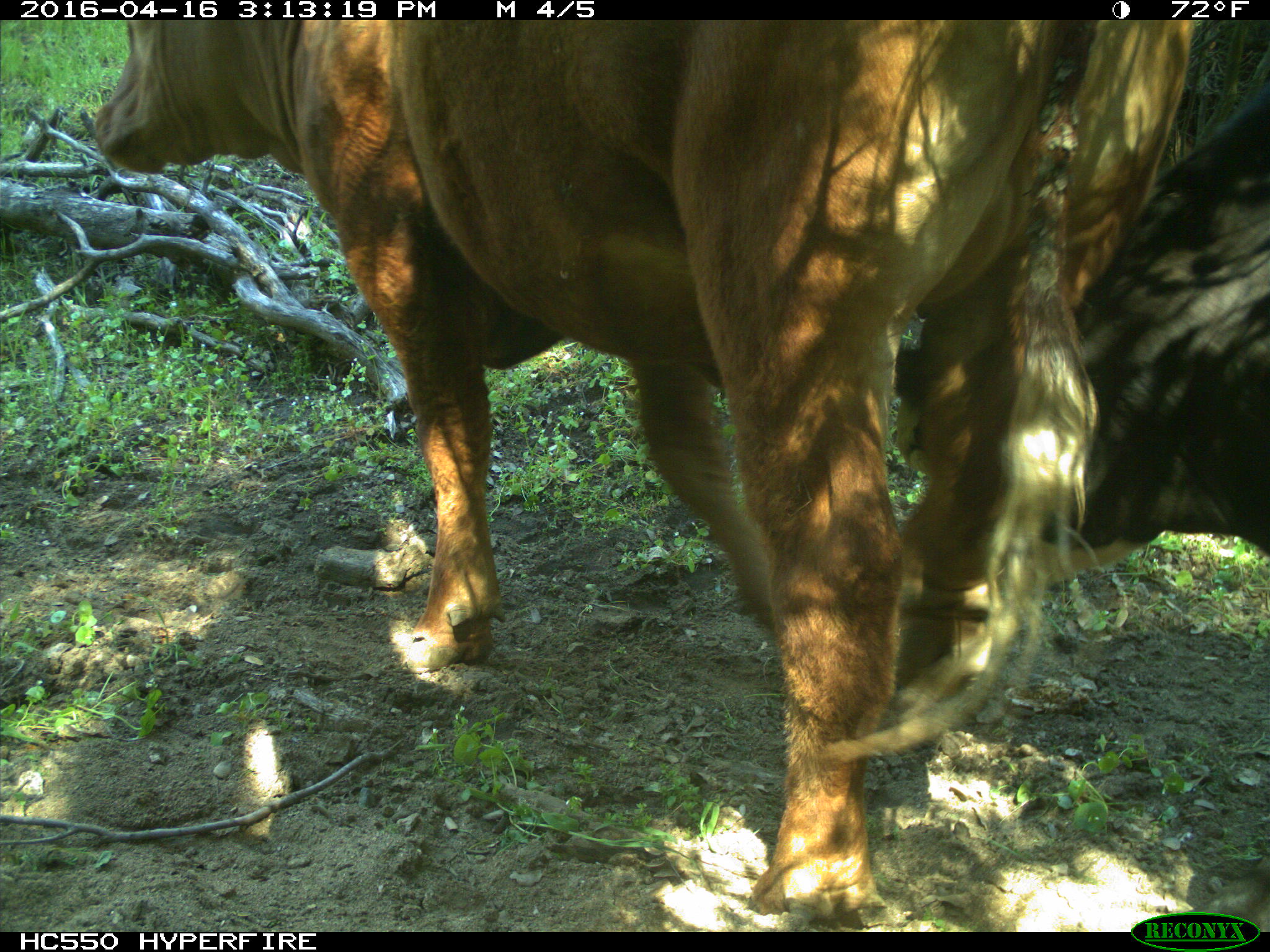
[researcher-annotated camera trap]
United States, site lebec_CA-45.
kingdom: Animalia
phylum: Chordata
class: Mammalia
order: Artiodactyla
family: Bovidae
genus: Bos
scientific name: Bos taurus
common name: domestic cow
Bos taurus (domestic cow).